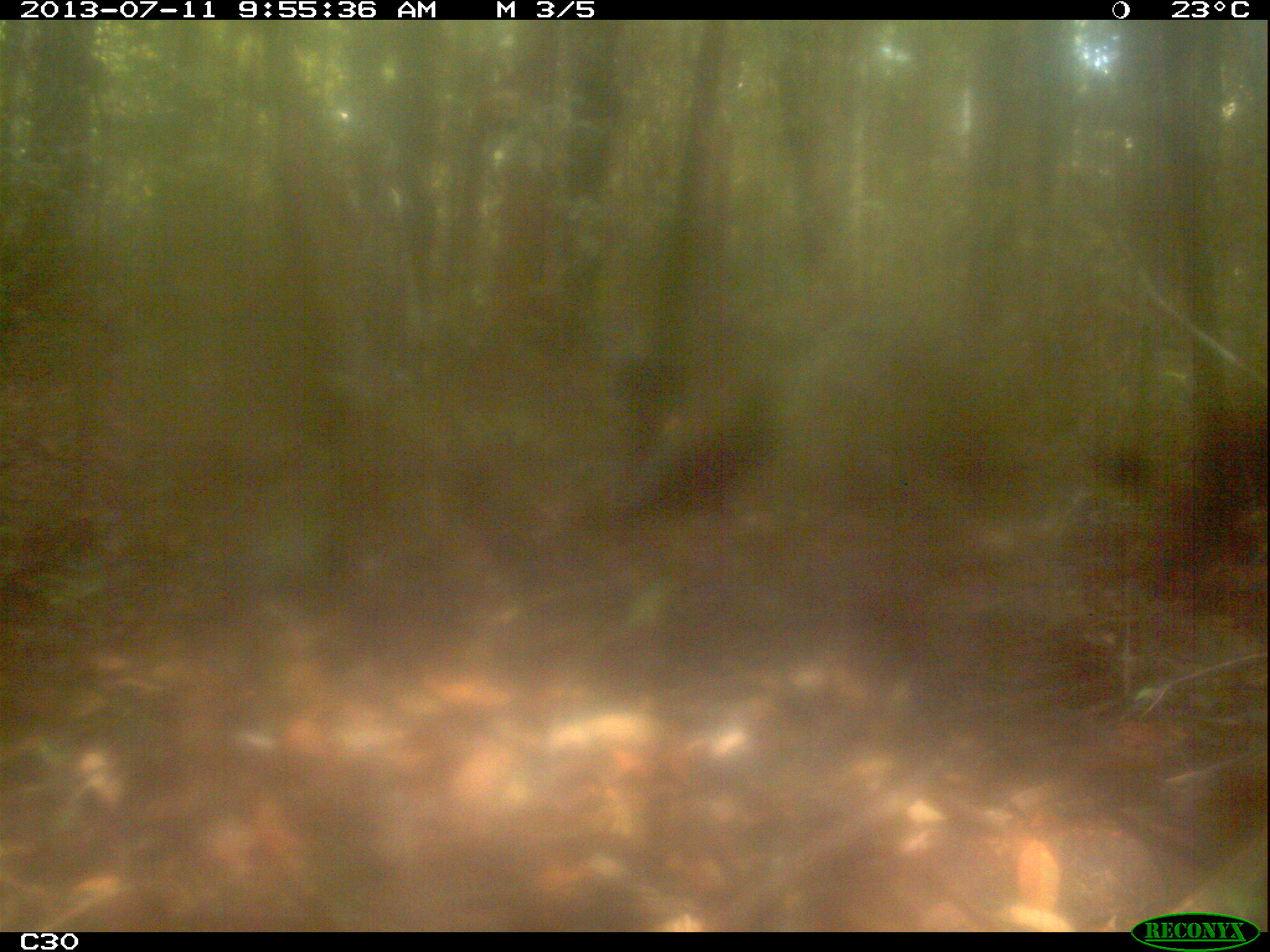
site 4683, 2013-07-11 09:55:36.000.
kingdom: Animalia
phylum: Chordata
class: Aves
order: Gruiformes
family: Psophiidae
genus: Psophia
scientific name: Psophia crepitans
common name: gray-winged trumpeter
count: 2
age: adult